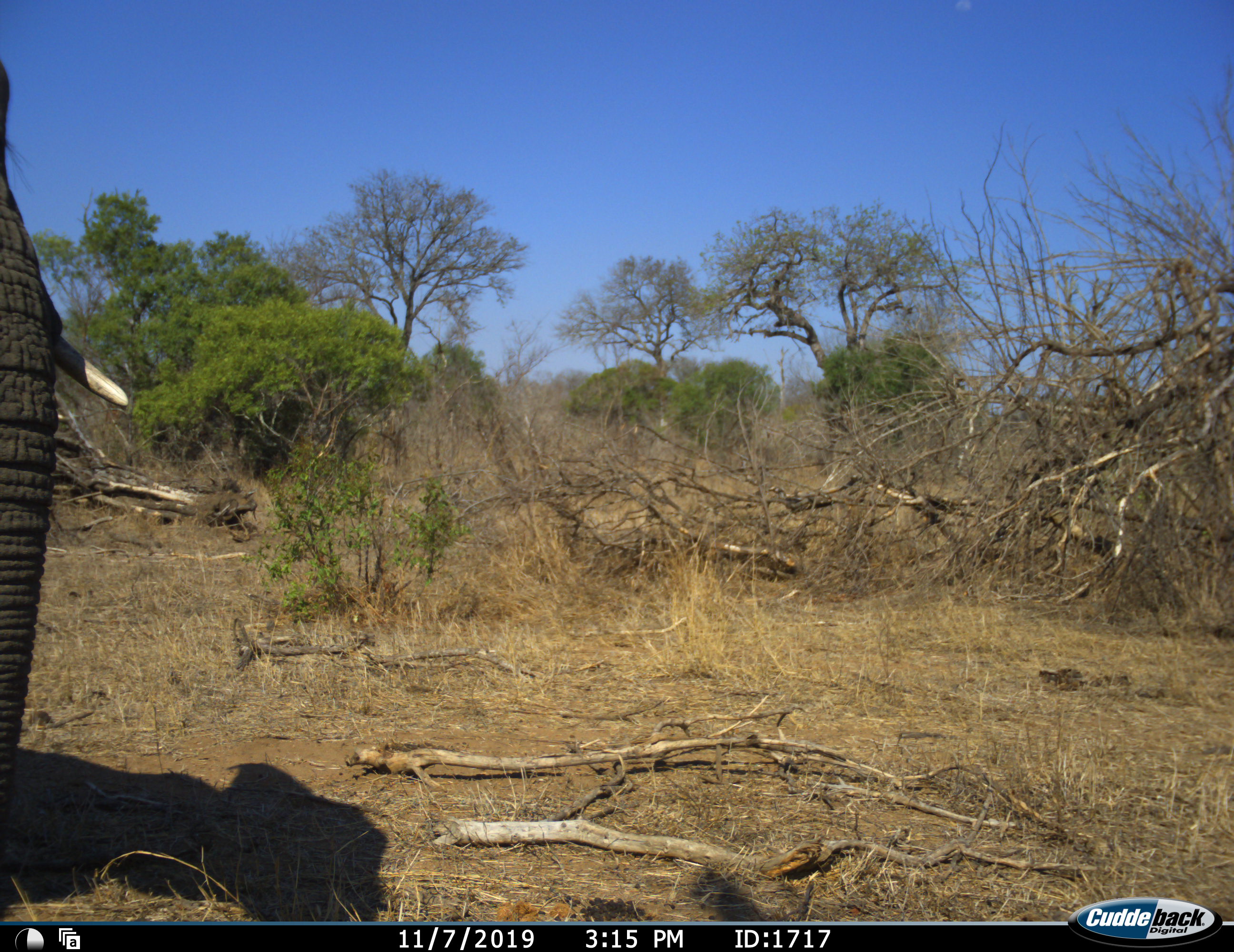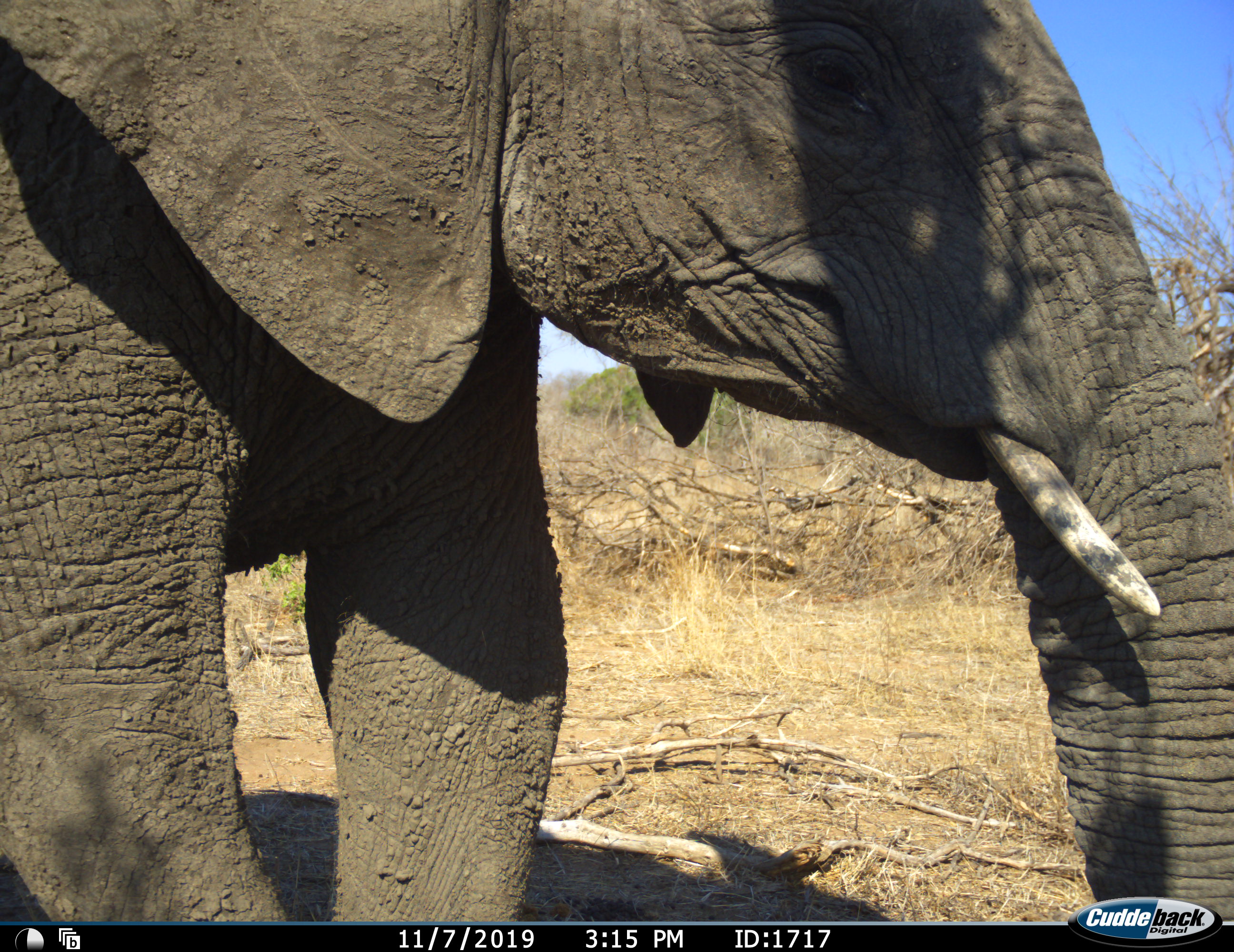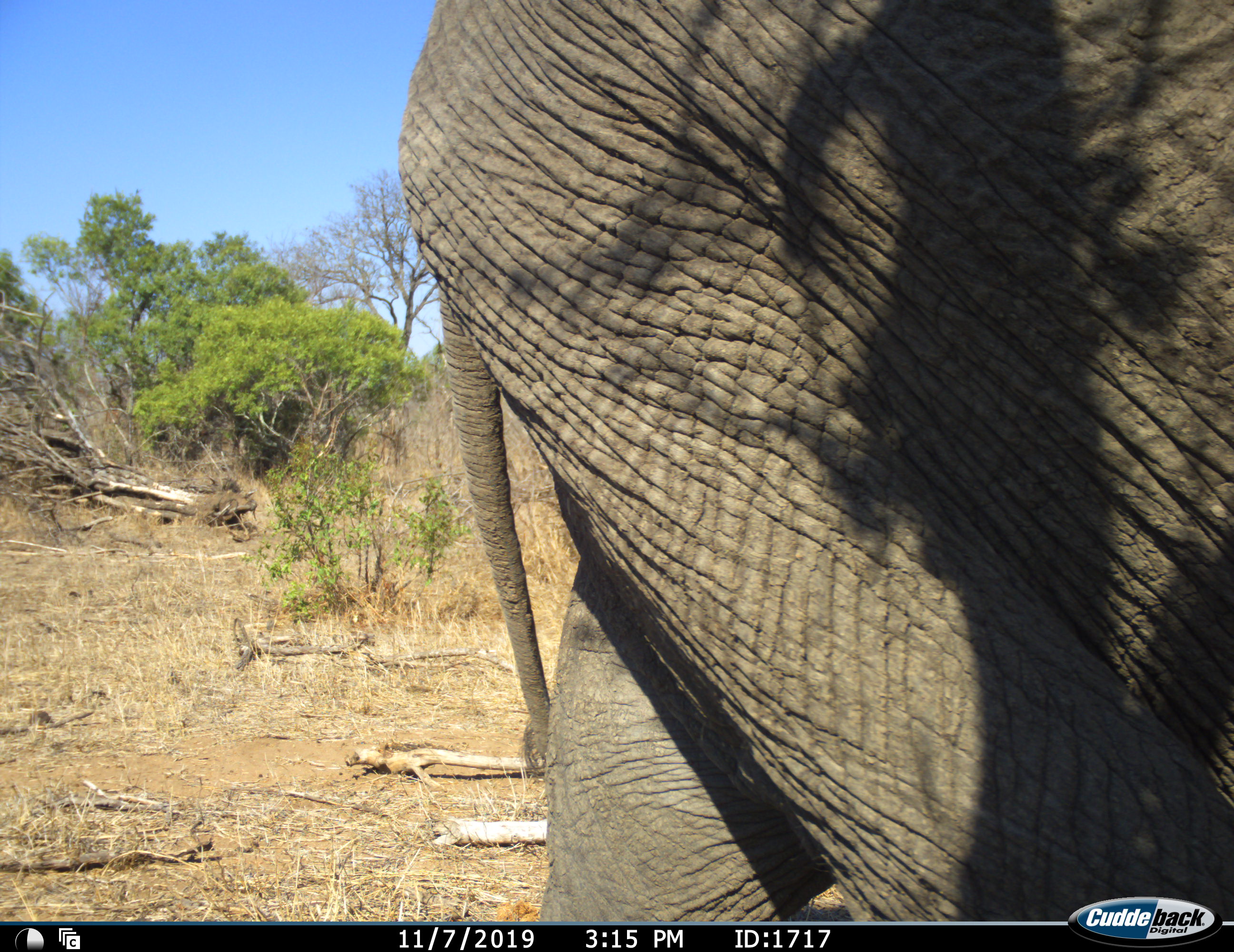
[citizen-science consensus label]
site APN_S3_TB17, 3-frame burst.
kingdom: Animalia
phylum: Chordata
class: Mammalia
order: Proboscidea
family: Elephantidae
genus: Loxodonta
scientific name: Loxodonta africana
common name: african bush elephant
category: elephant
Elephant (african bush elephant) (Loxodonta africana), count 1. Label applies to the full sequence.